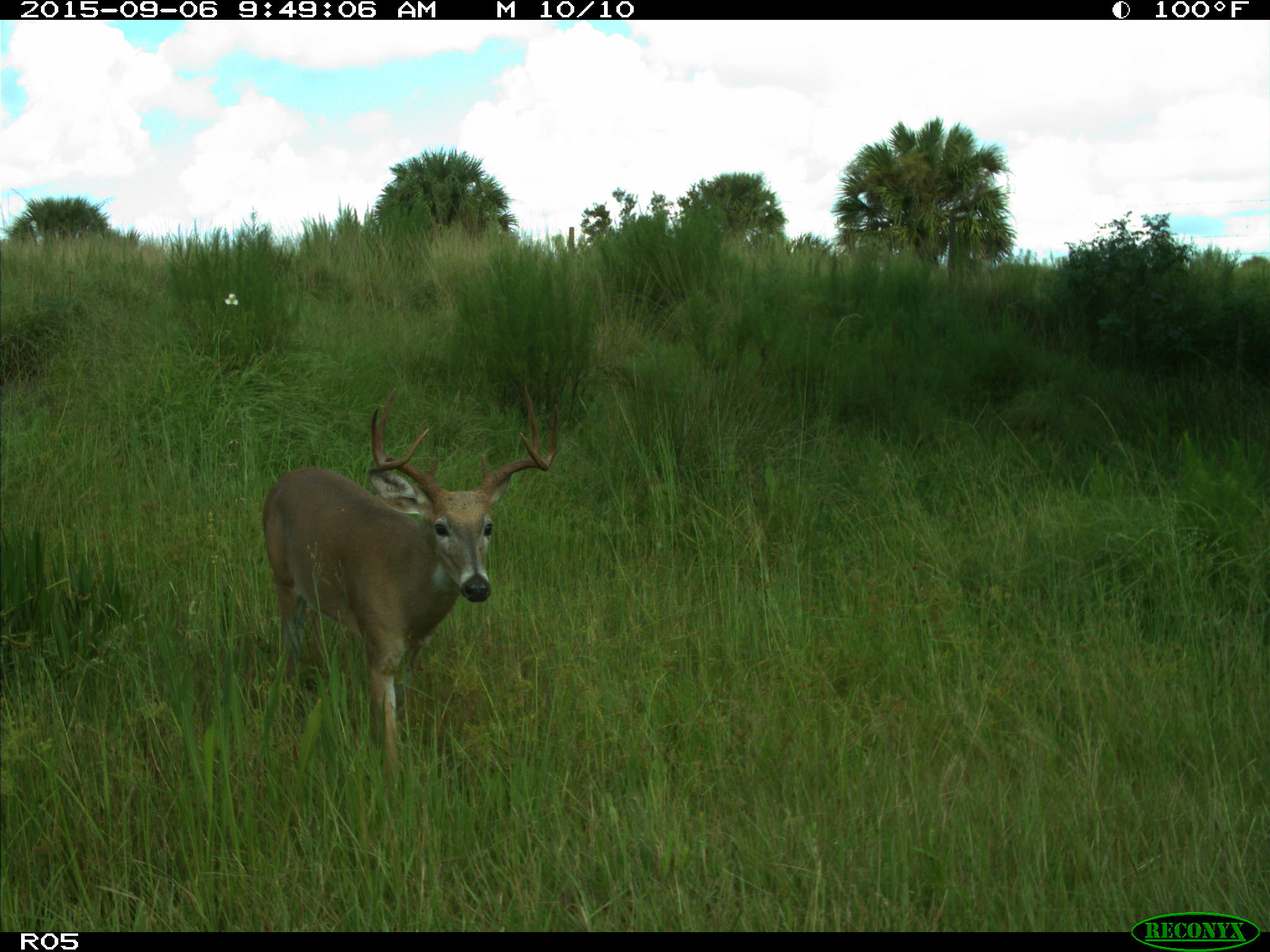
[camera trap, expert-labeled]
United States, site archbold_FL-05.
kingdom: Animalia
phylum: Chordata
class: Mammalia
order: Artiodactyla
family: Cervidae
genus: Odocoileus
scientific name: Odocoileus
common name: deer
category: unidentified deer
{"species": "unidentified deer (deer) (Odocoileus)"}